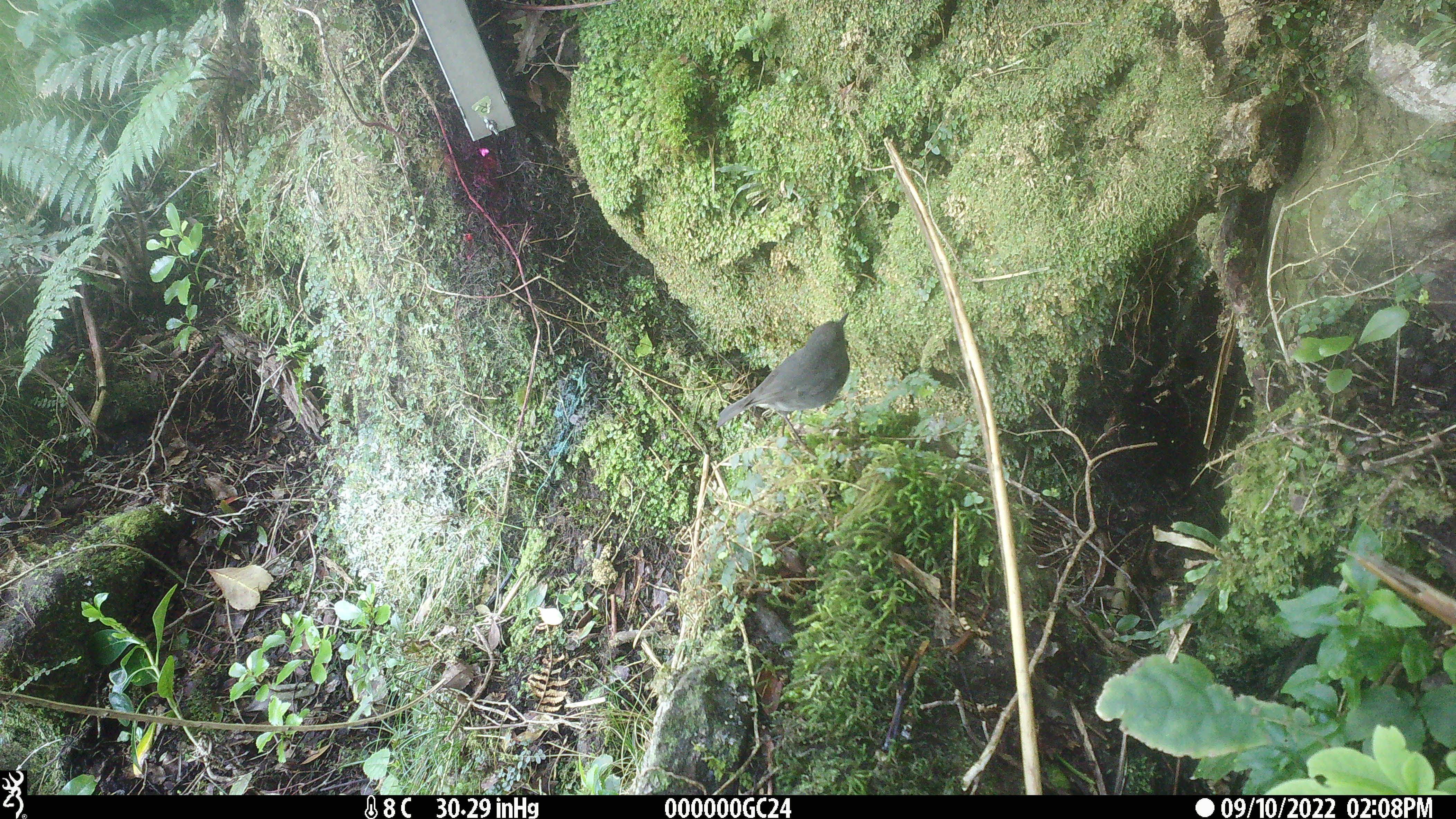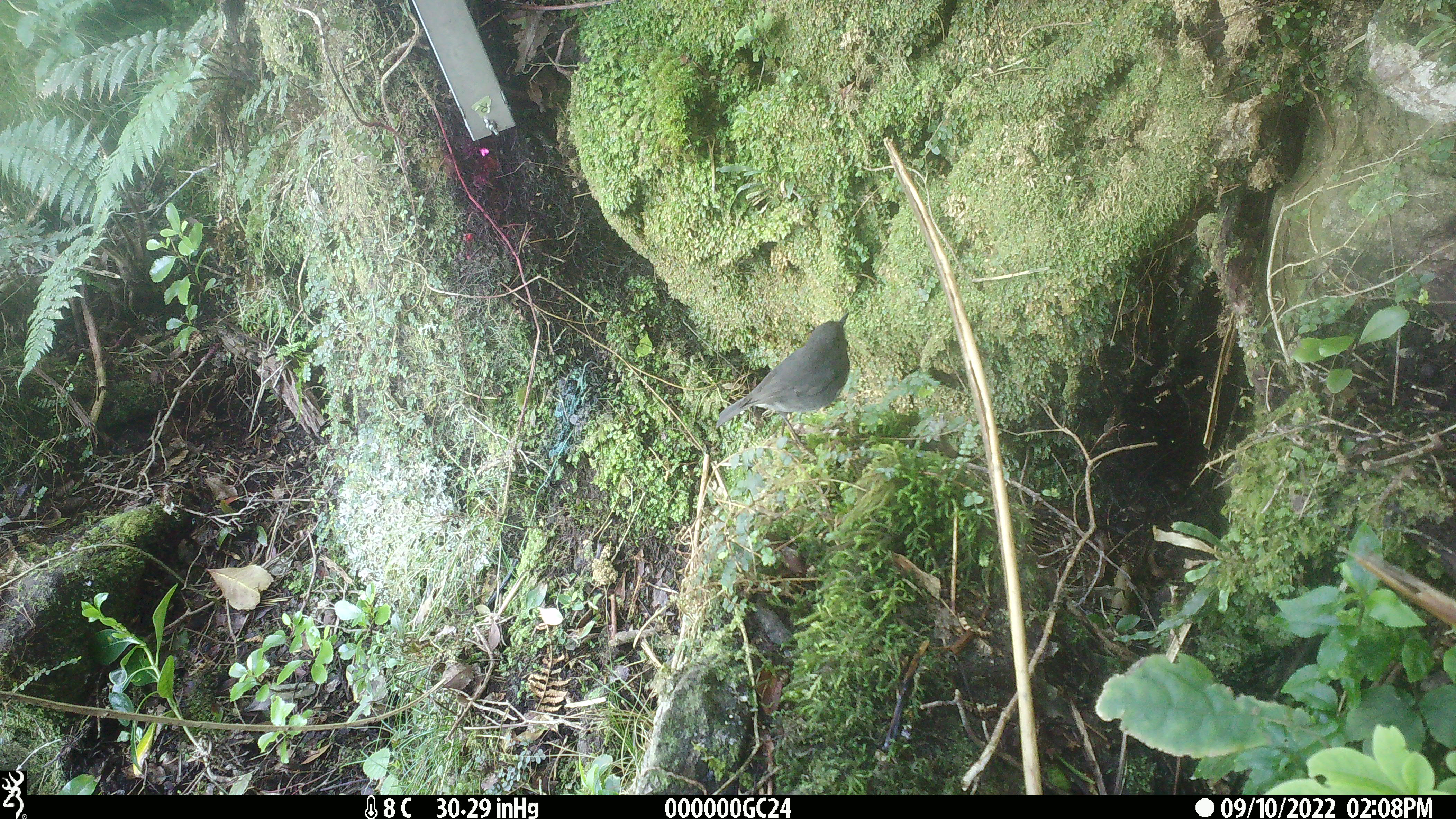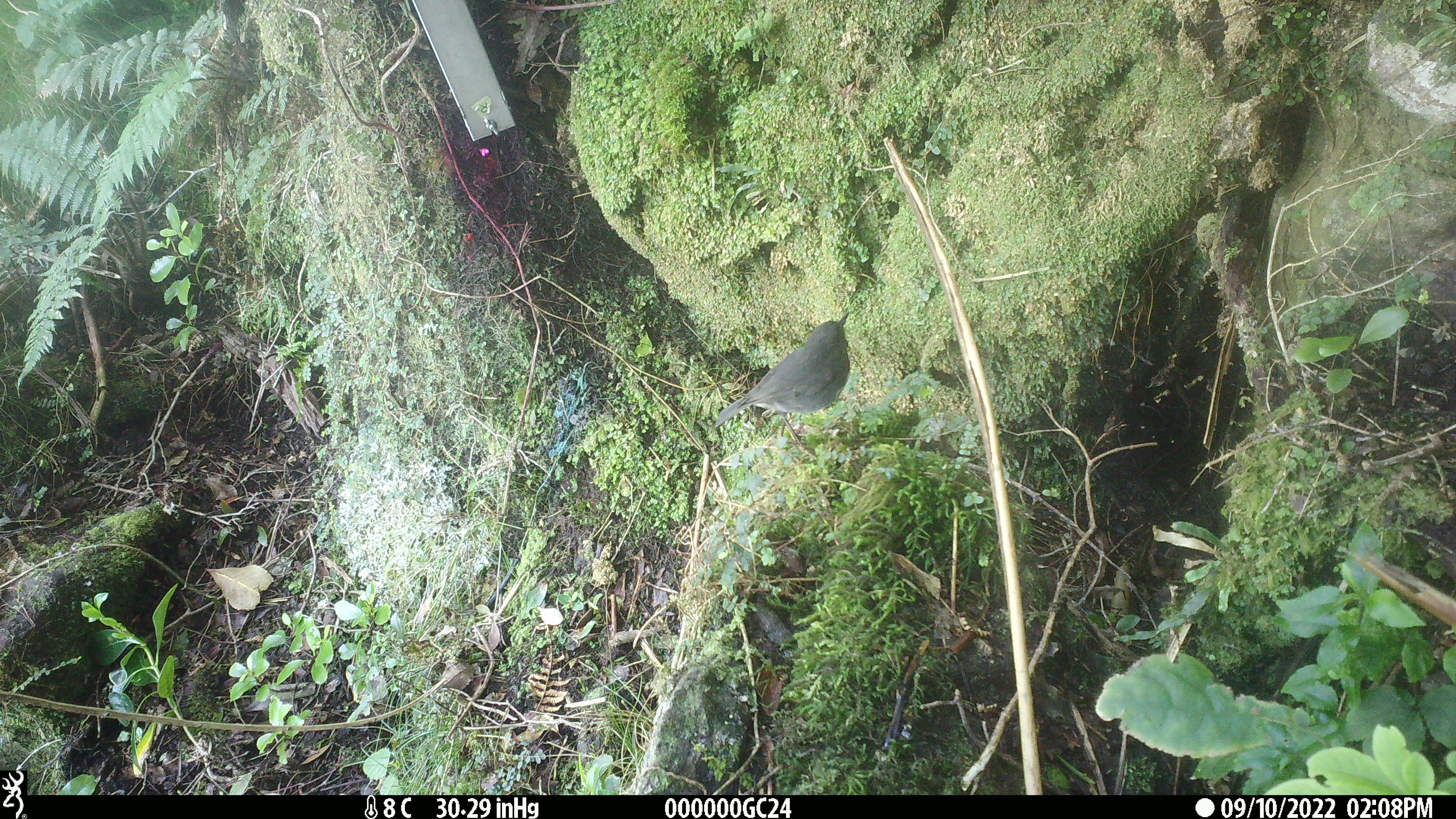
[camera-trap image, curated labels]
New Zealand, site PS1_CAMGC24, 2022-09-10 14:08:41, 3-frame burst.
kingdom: Animalia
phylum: Chordata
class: Aves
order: Passeriformes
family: Petroicidae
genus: Petroica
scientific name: Petroica australis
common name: new zealand robin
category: robin